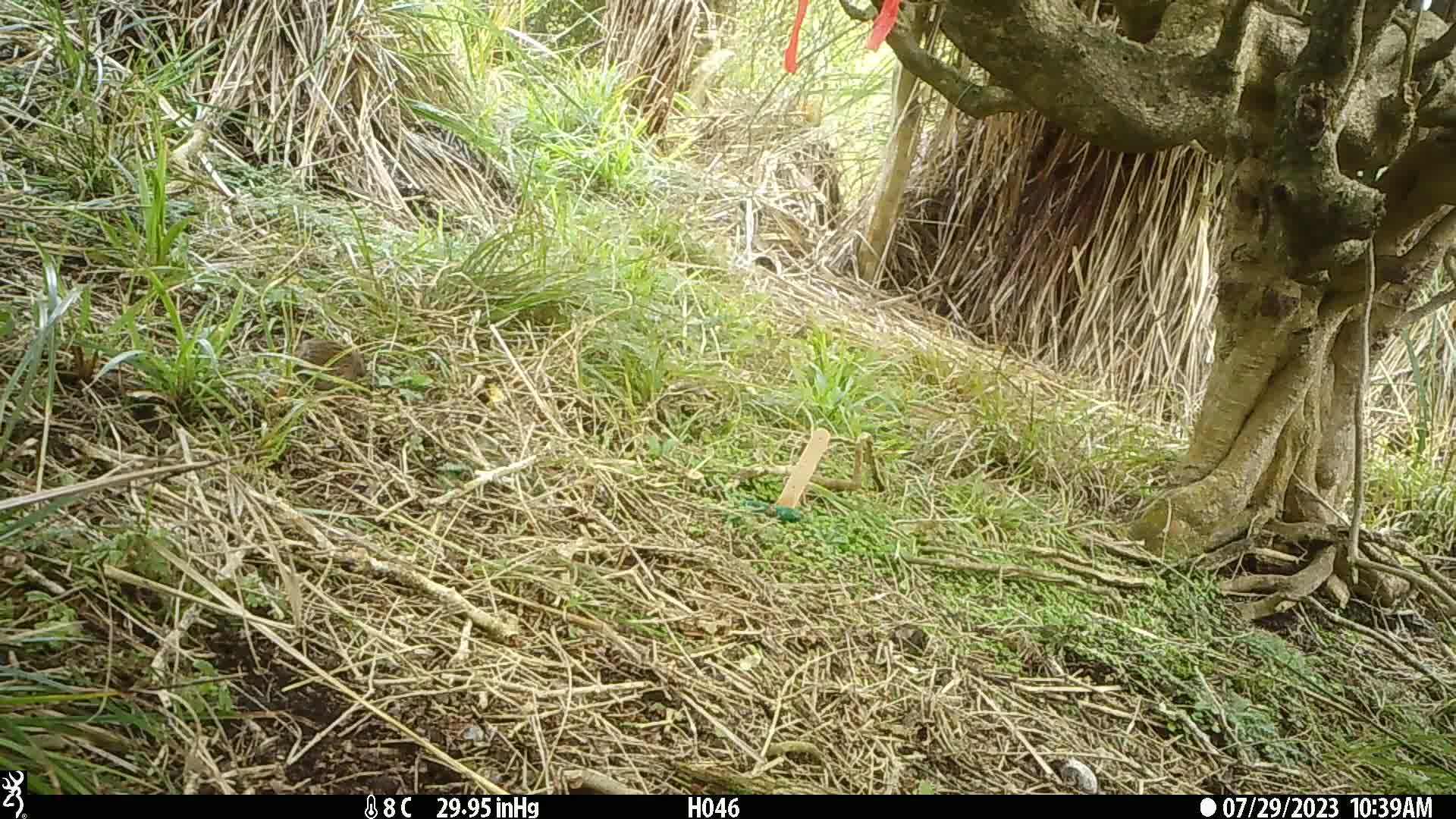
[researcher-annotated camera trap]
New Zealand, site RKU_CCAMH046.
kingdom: Animalia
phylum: Chordata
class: Aves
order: Passeriformes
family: Prunellidae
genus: Prunella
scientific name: Prunella modularis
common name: dunnock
Dunnock (Prunella modularis).